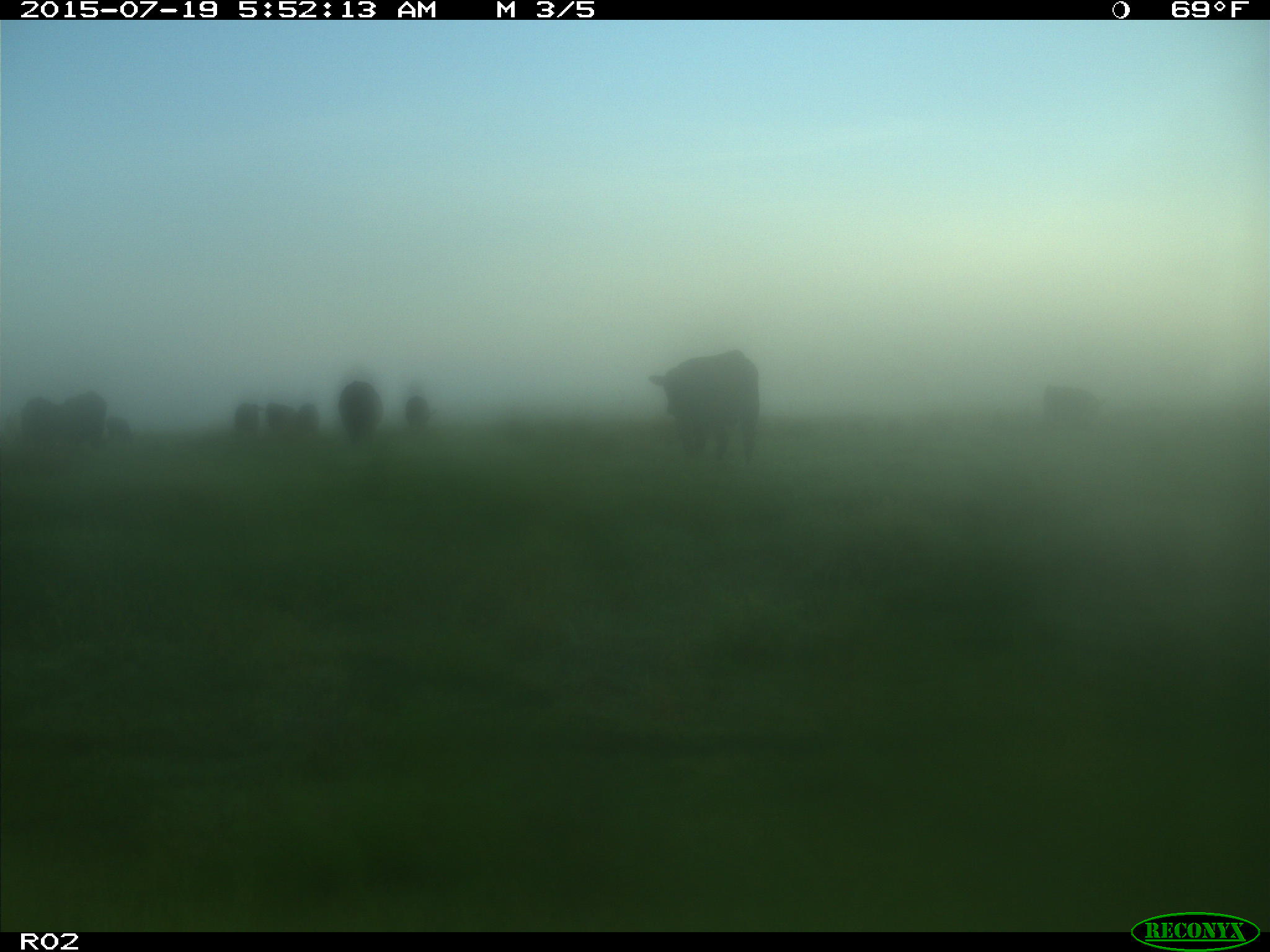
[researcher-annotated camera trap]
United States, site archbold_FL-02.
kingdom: Animalia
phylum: Chordata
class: Mammalia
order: Artiodactyla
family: Bovidae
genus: Bos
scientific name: Bos taurus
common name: domestic cow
Bos taurus (domestic cow).